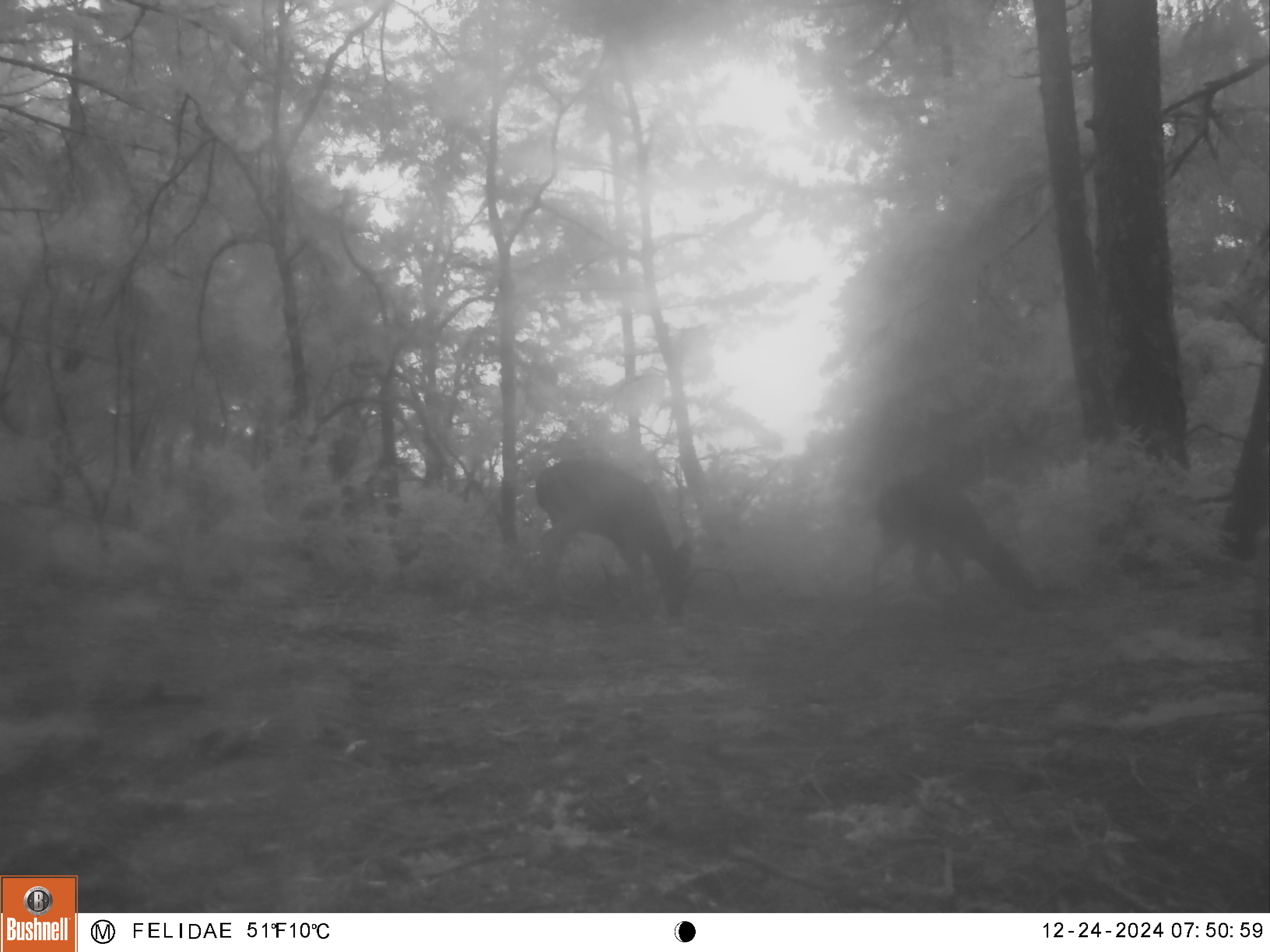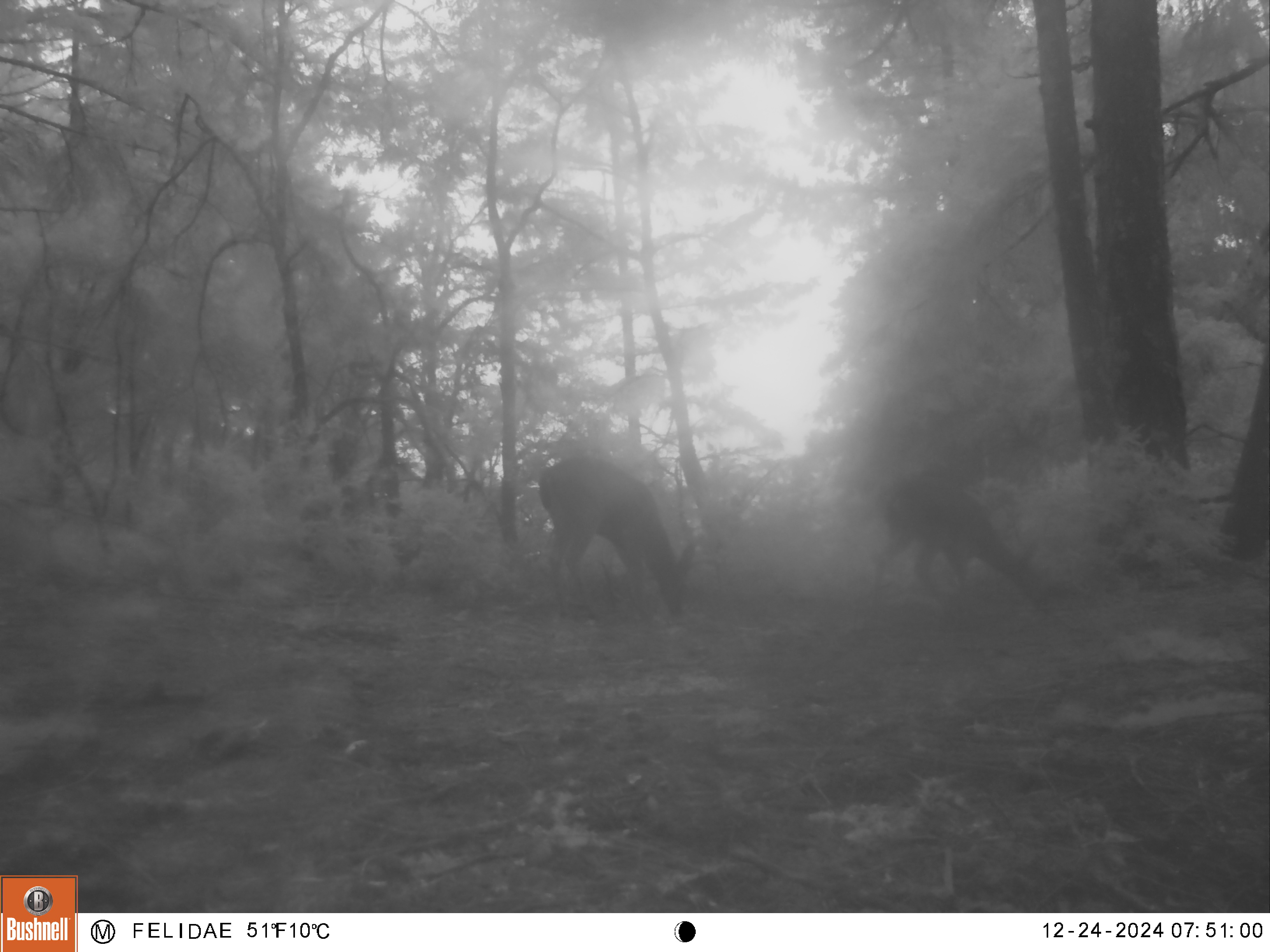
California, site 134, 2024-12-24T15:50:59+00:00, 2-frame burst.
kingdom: Animalia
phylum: Chordata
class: Mammalia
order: Artiodactyla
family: Cervidae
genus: Odocoileus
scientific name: Odocoileus hemionus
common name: mule deer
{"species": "mule deer (Odocoileus hemionus)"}